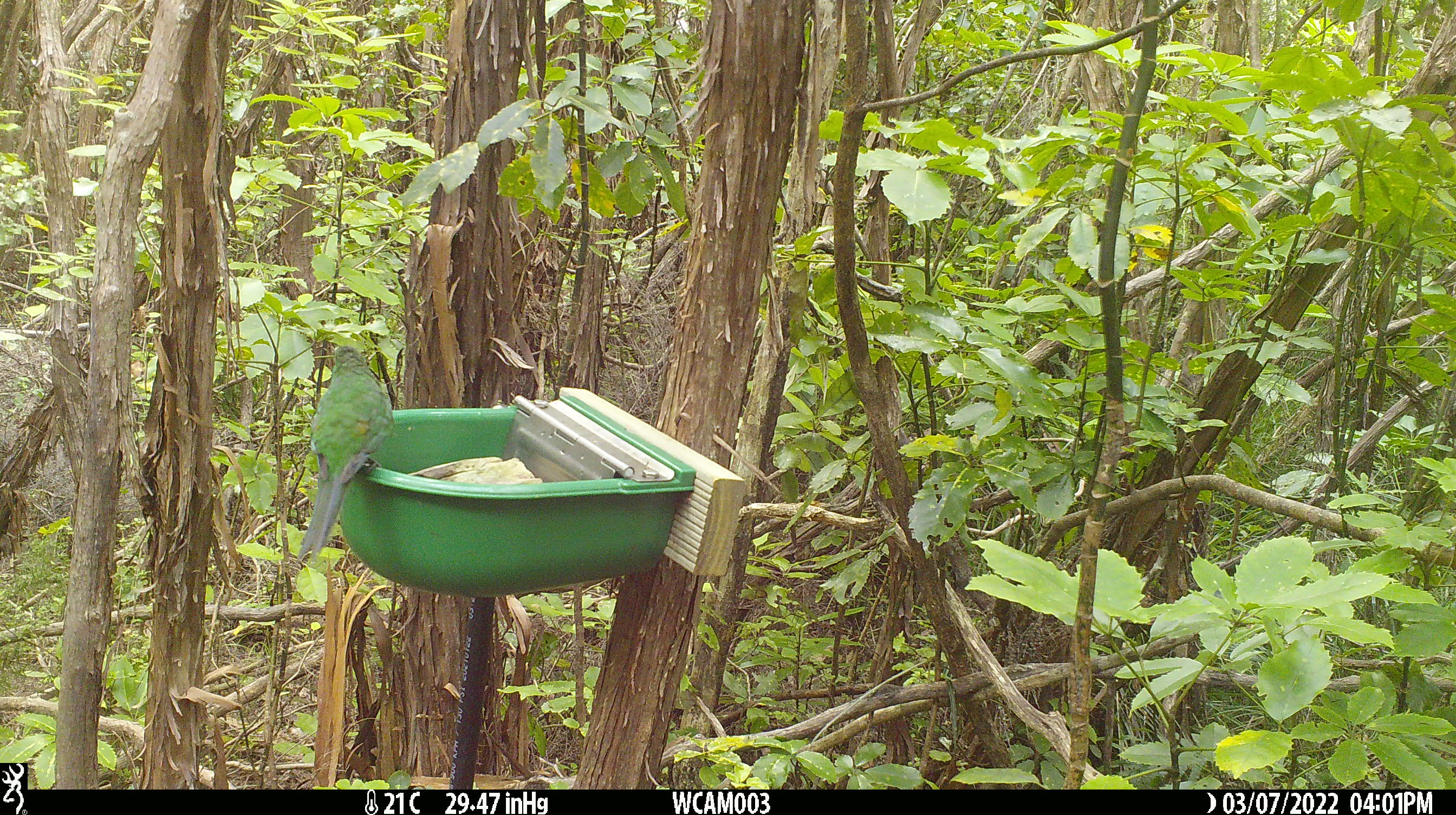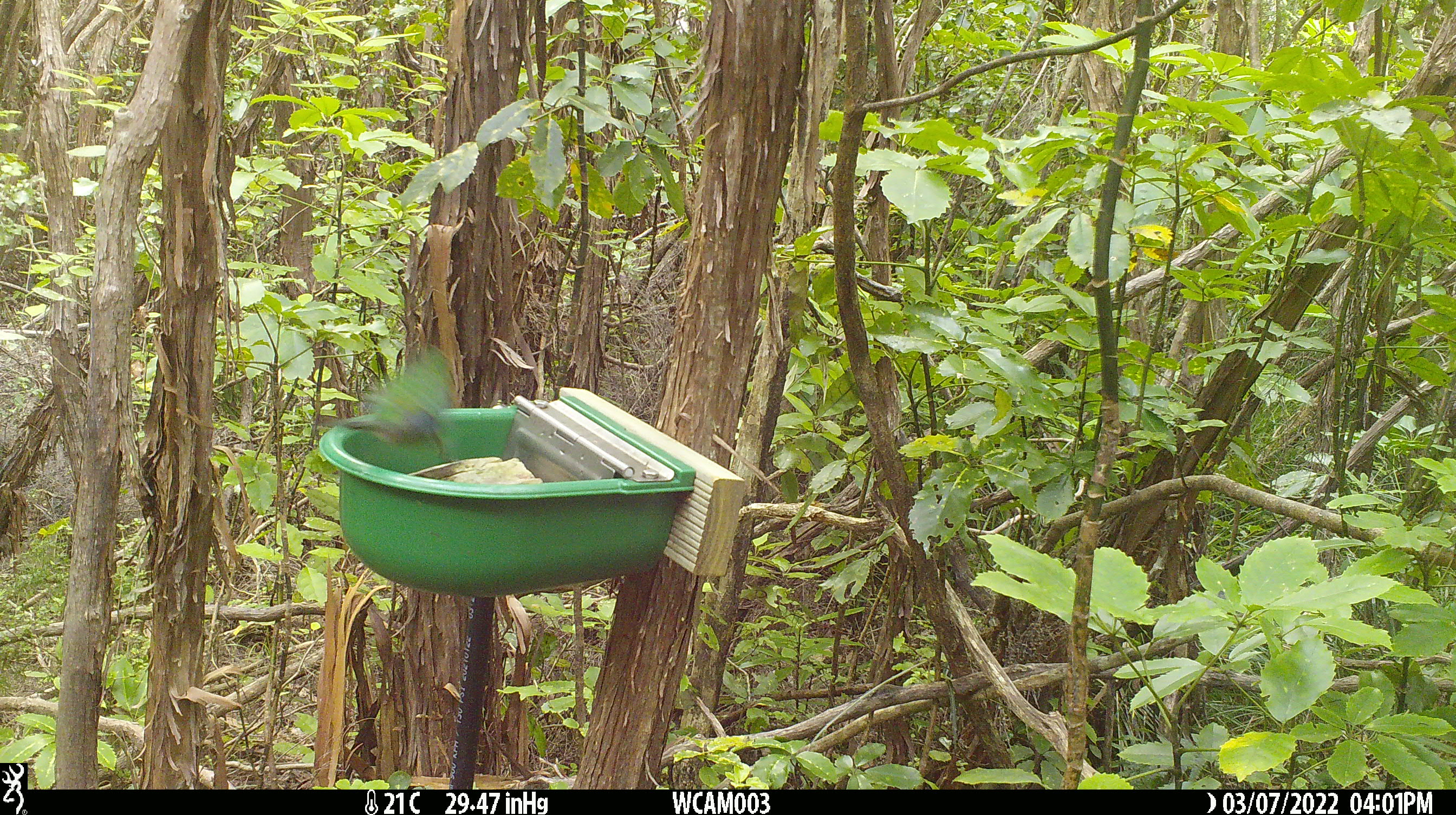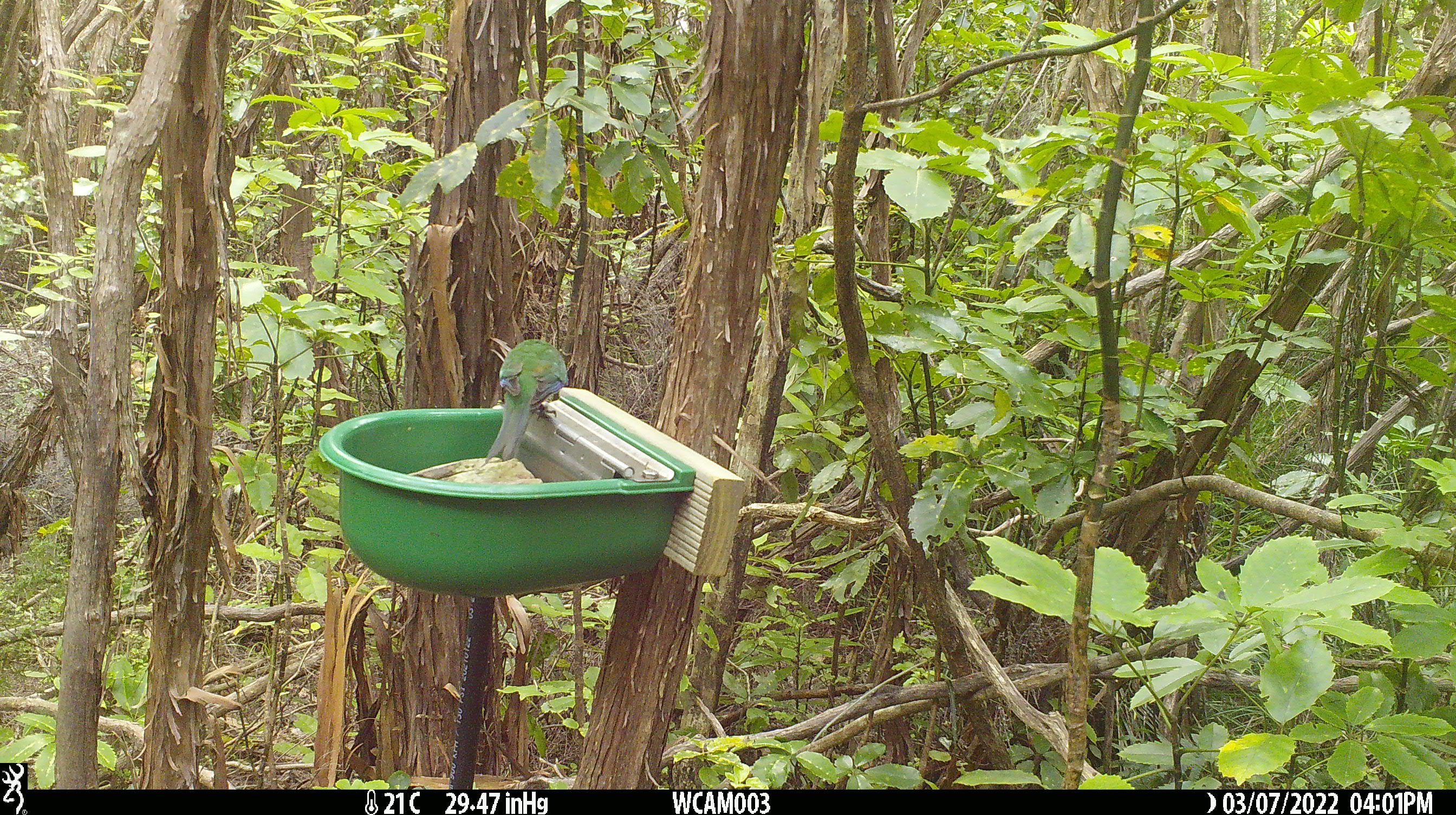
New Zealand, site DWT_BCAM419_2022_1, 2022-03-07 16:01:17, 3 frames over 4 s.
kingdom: Animalia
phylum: Chordata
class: Aves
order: Psittaciformes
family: Psittaculidae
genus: Cyanoramphus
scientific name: Cyanoramphus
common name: parakeet